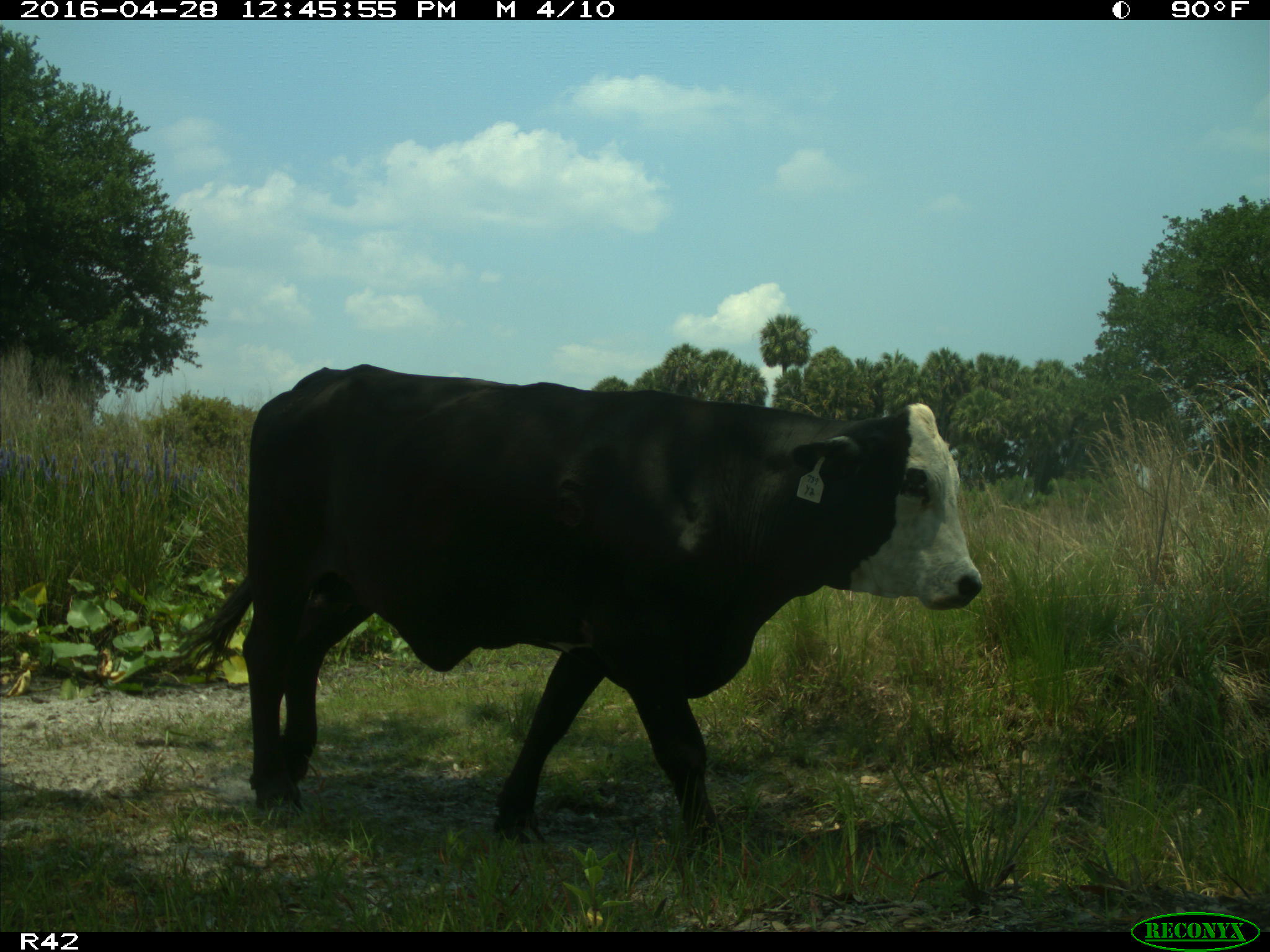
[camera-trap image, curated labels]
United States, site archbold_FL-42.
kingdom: Animalia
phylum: Chordata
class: Mammalia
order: Artiodactyla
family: Bovidae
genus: Bos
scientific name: Bos taurus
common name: domestic cow